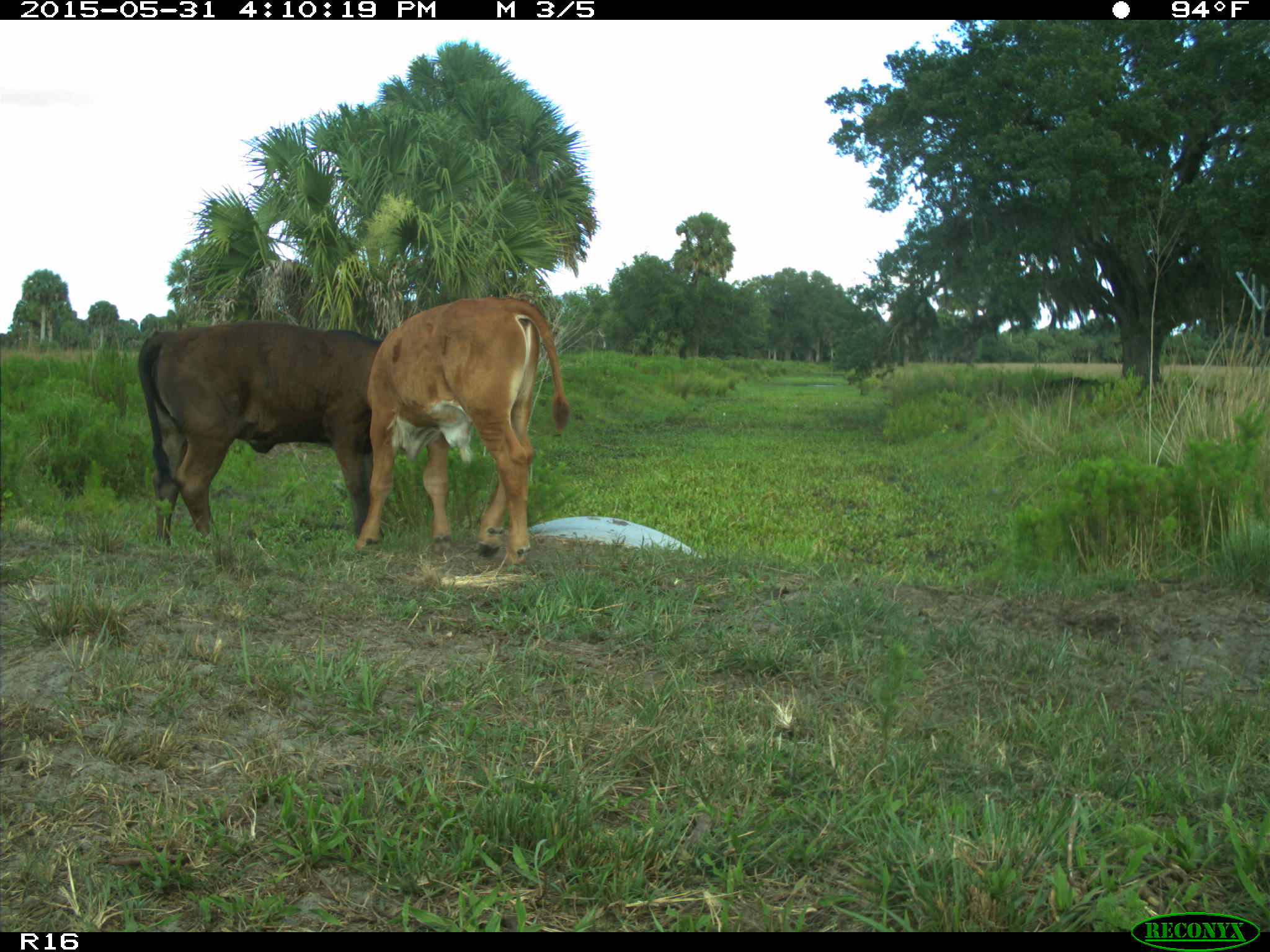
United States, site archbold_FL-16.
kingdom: Animalia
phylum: Chordata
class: Mammalia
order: Artiodactyla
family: Bovidae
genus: Bos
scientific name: Bos taurus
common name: domestic cow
Bos taurus (domestic cow).